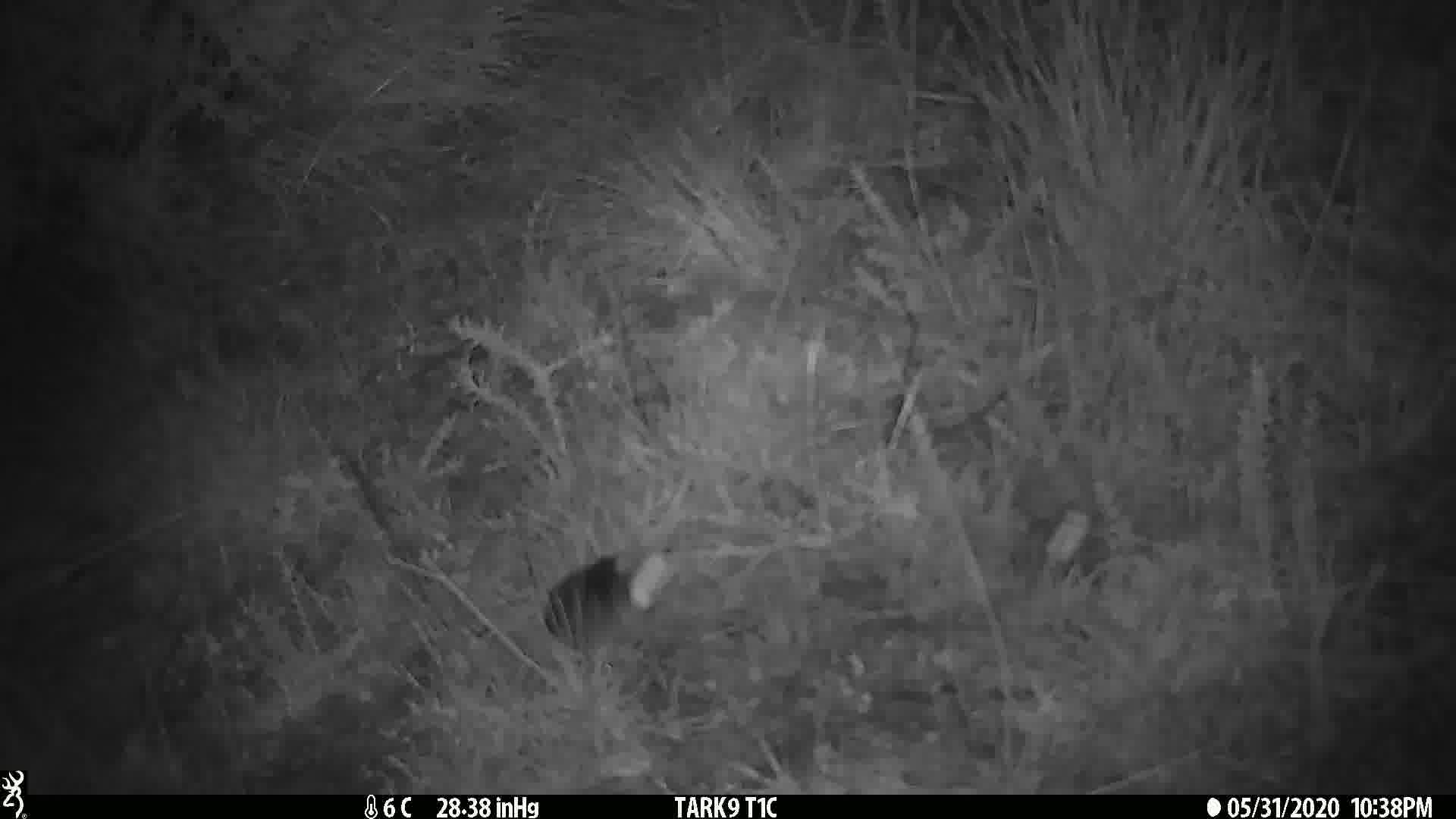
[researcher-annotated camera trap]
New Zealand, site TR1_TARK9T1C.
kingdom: Animalia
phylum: Chordata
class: Mammalia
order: Rodentia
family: Muridae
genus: Mus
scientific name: Mus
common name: mouse